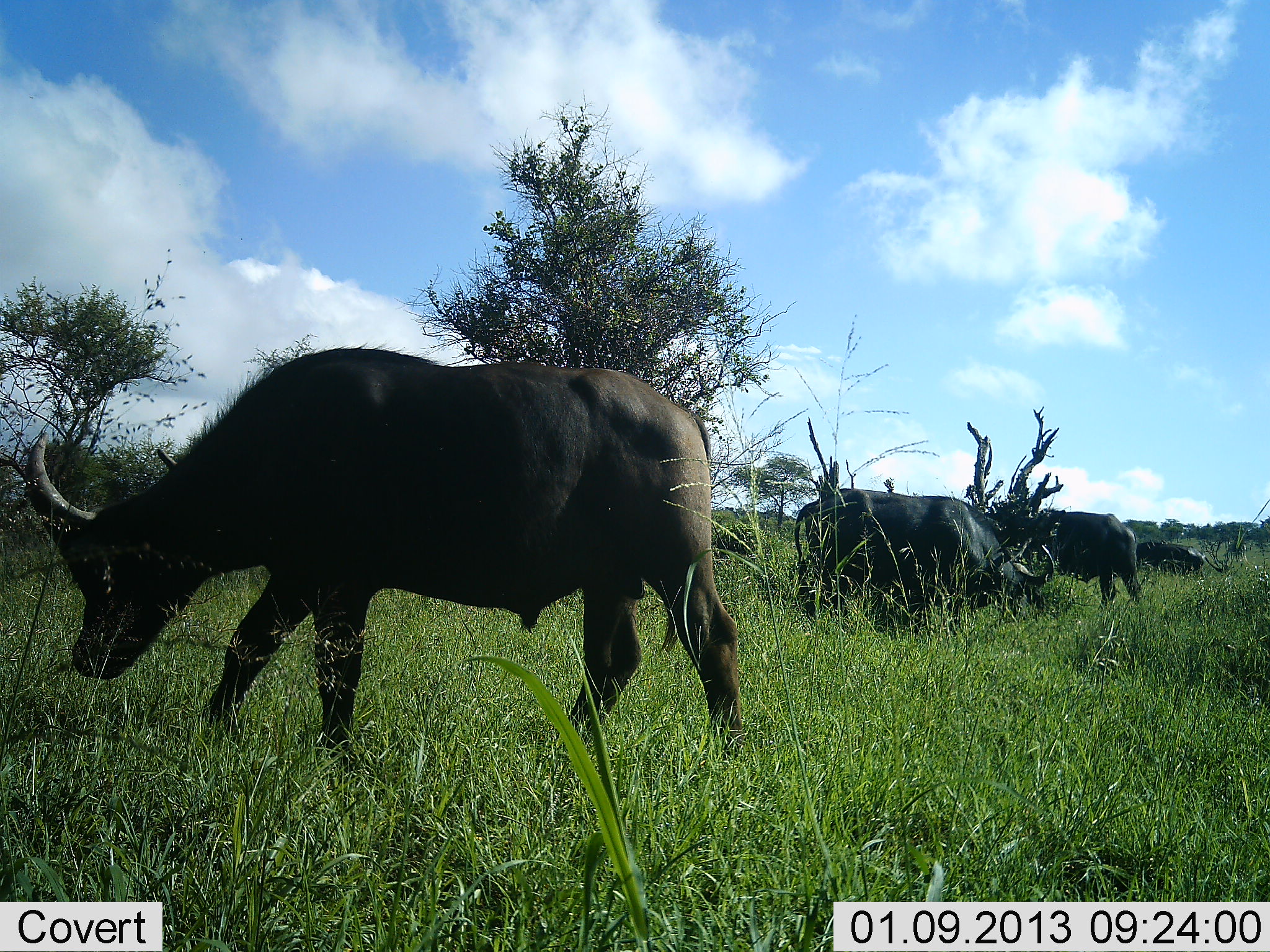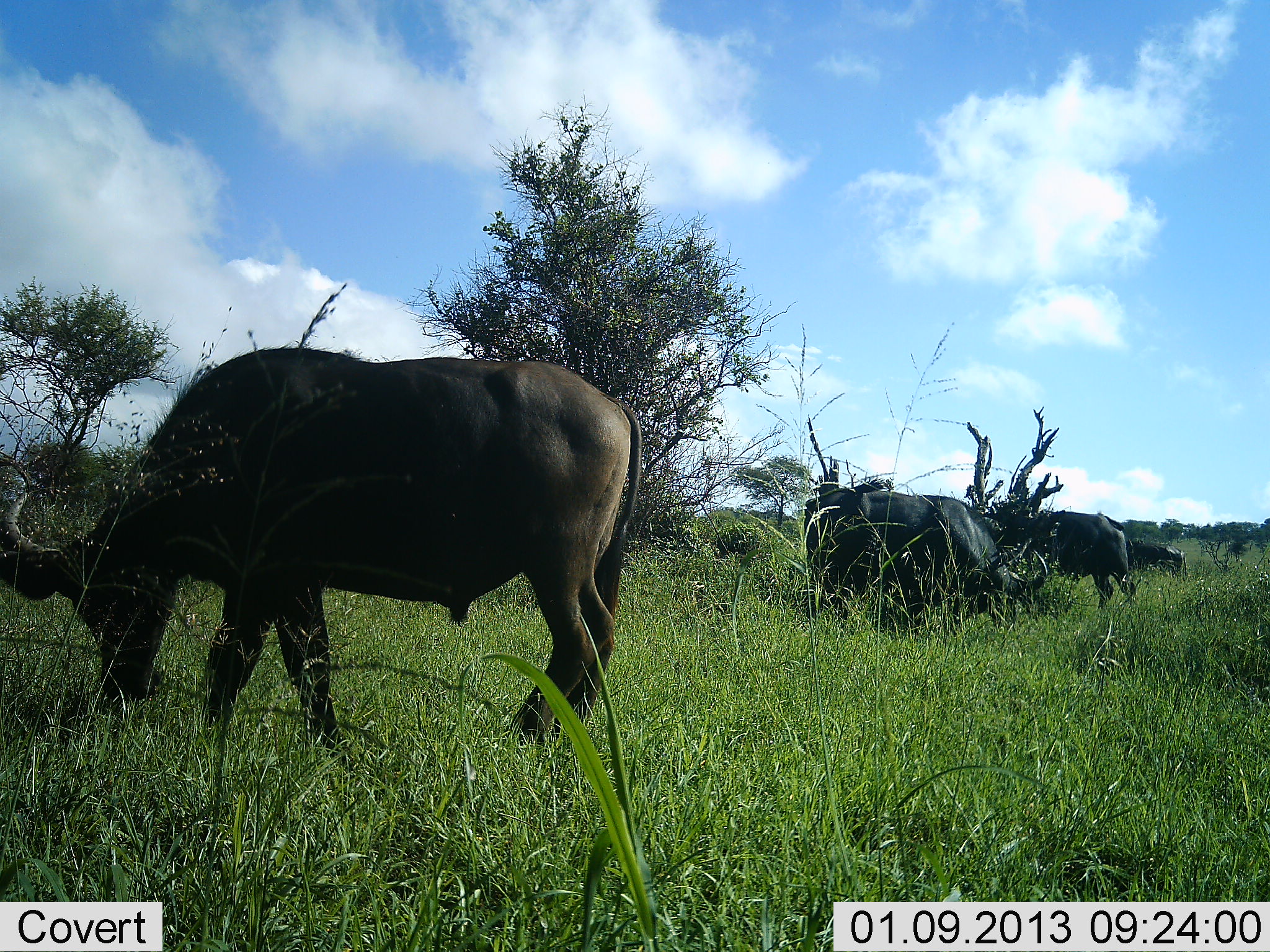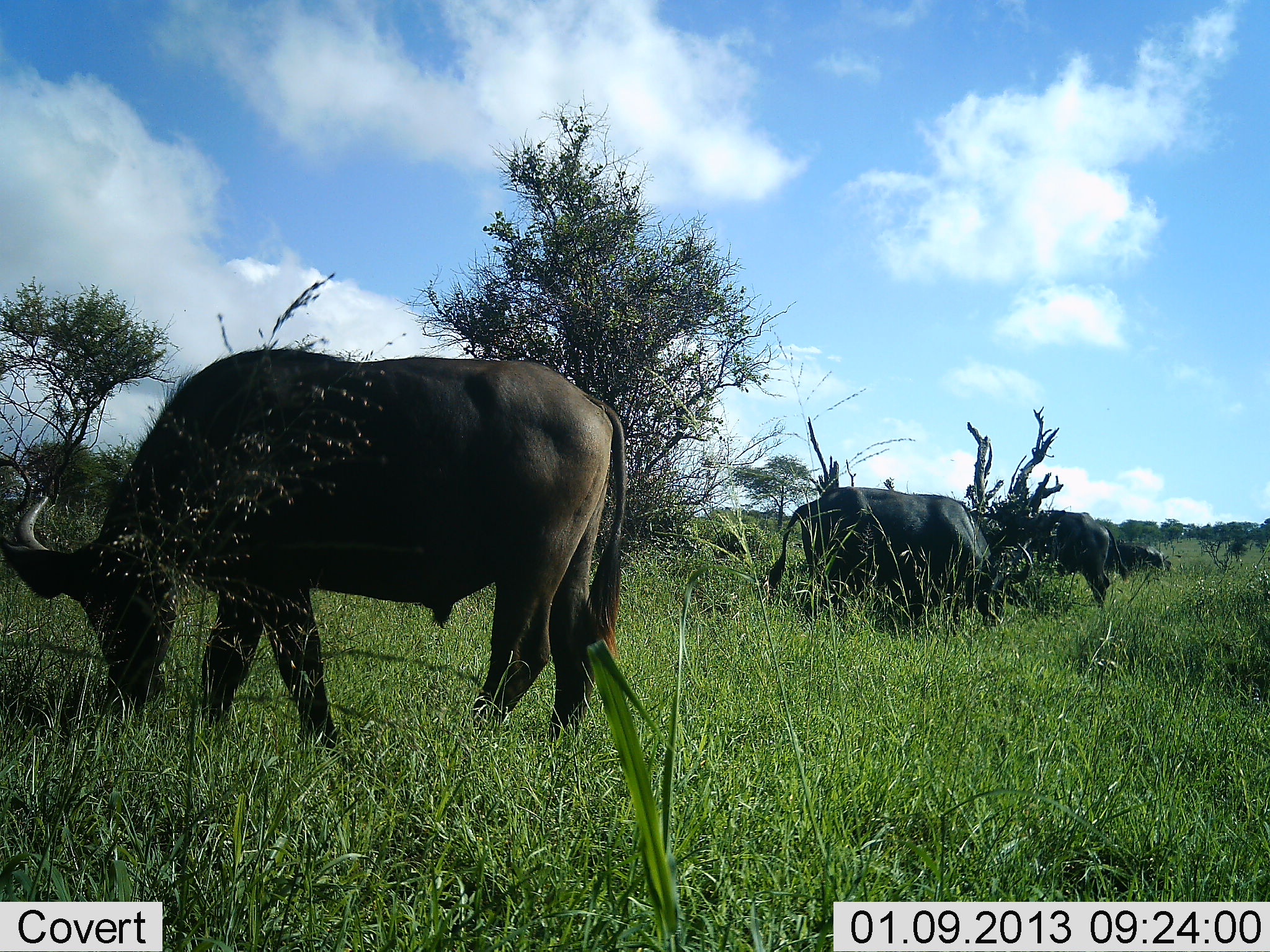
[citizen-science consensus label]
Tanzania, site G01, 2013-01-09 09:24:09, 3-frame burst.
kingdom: Animalia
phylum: Chordata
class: Mammalia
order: Artiodactyla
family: Bovidae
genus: Syncerus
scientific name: Syncerus caffer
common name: cape buffalo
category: buffalo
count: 4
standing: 26%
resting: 4%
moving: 17%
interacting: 4%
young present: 0%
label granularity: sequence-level